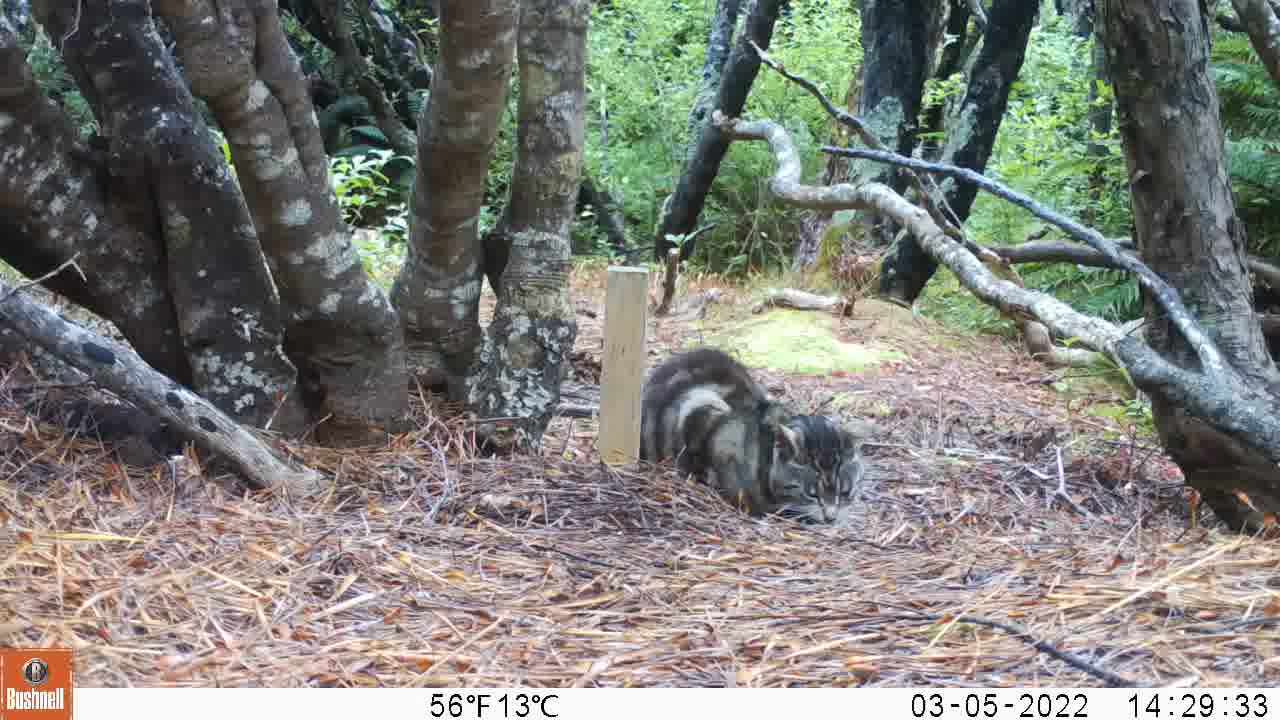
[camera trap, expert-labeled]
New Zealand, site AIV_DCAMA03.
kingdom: Animalia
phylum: Chordata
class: Mammalia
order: Carnivora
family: Felidae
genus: Felis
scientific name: Felis catus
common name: domestic cat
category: cat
Cat (domestic cat) (Felis catus).